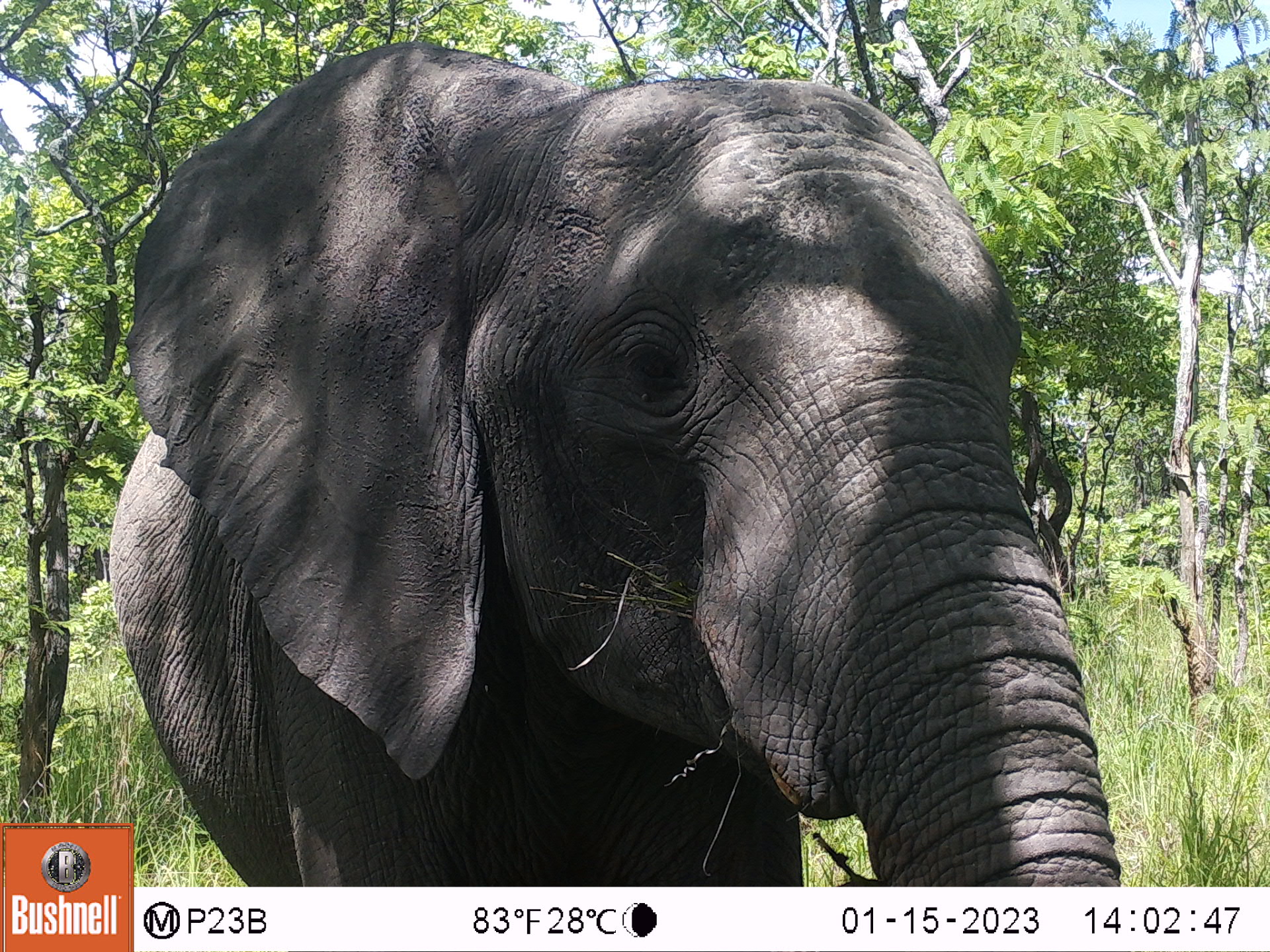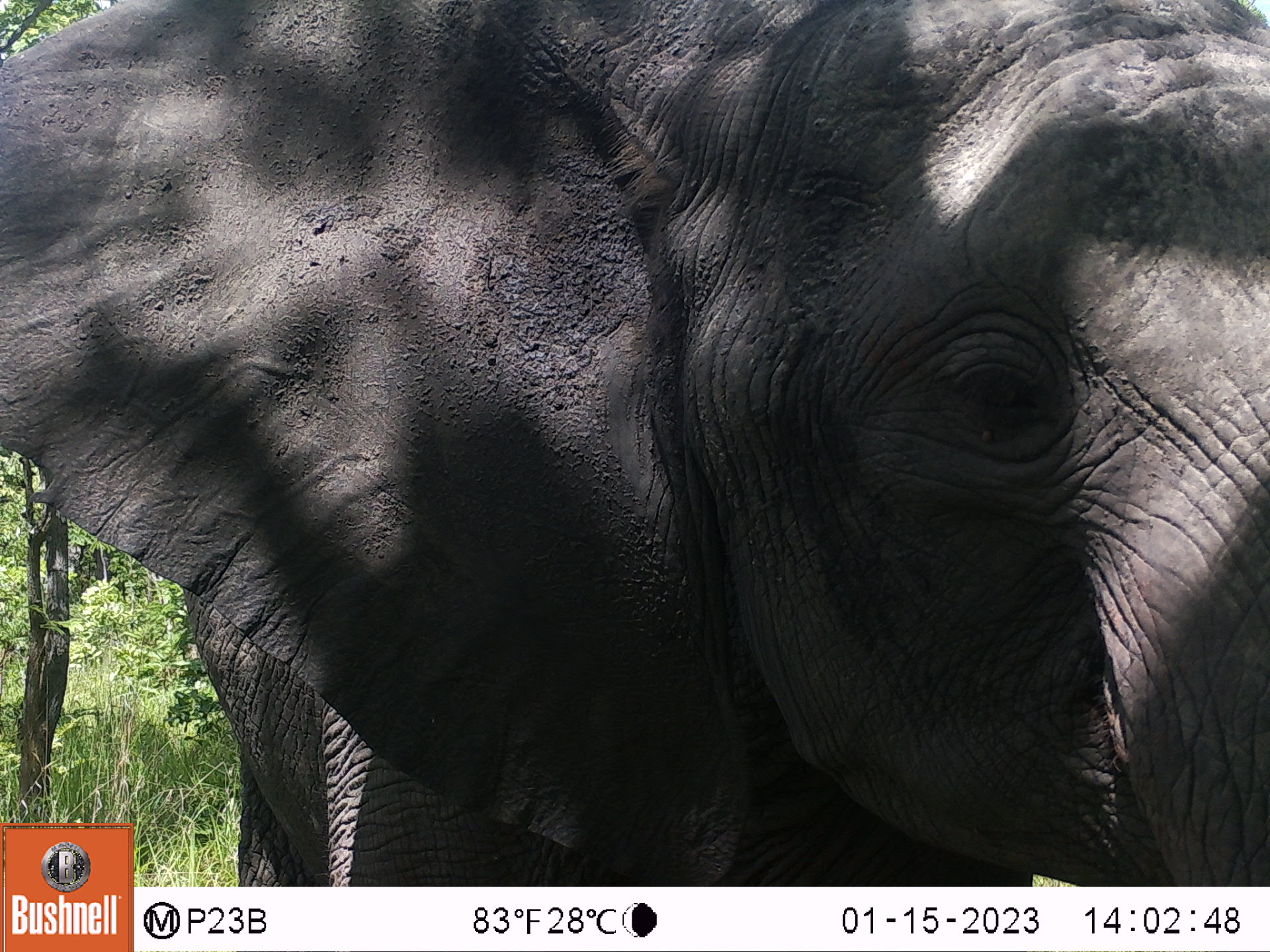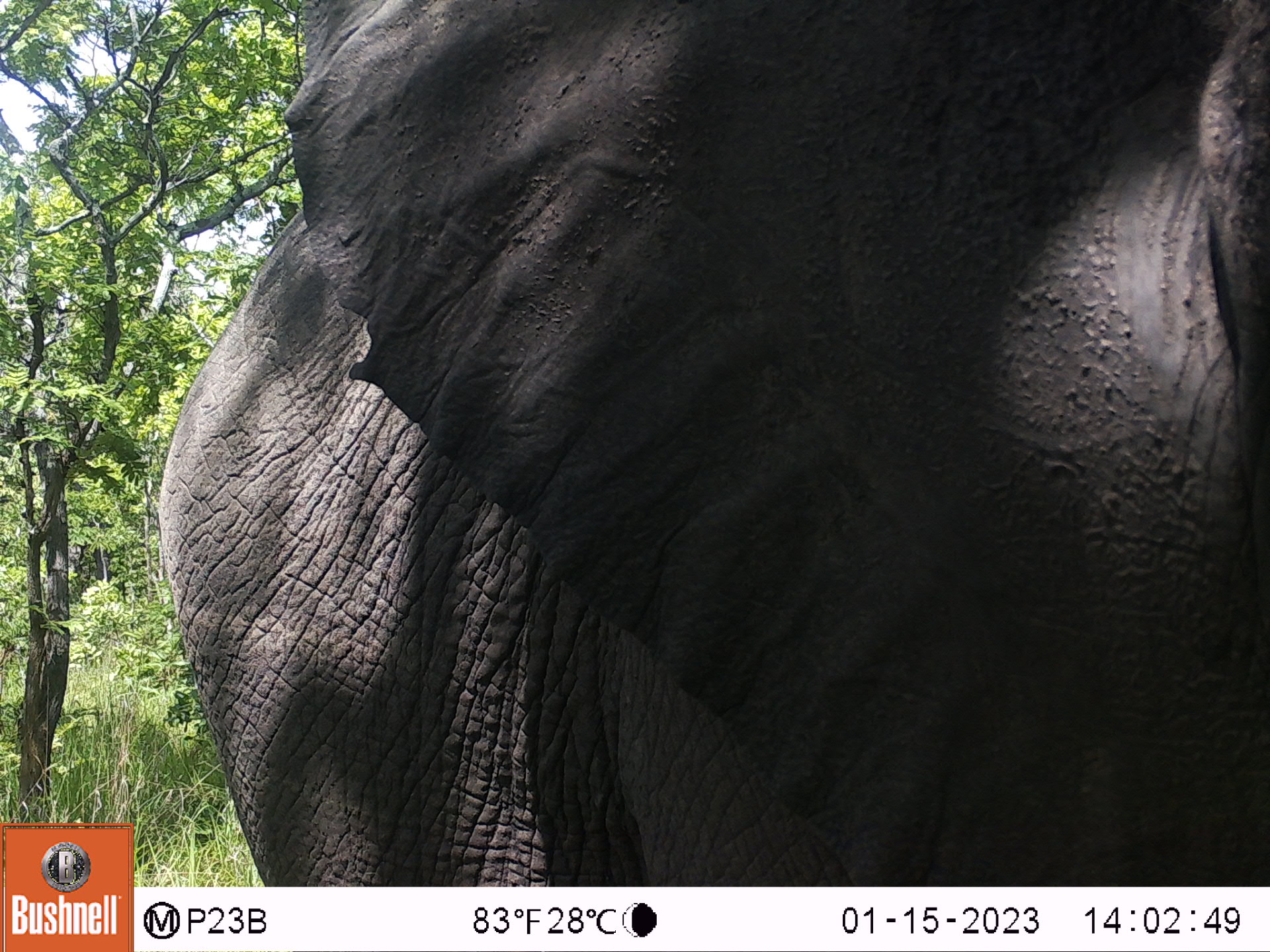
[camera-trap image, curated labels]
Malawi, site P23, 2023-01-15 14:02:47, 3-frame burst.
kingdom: Animalia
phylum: Chordata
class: Mammalia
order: Proboscidea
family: Elephantidae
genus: Loxodonta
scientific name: Loxodonta africana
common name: african savanna elephant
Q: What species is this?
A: African savanna elephant (Loxodonta africana).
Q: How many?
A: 1.